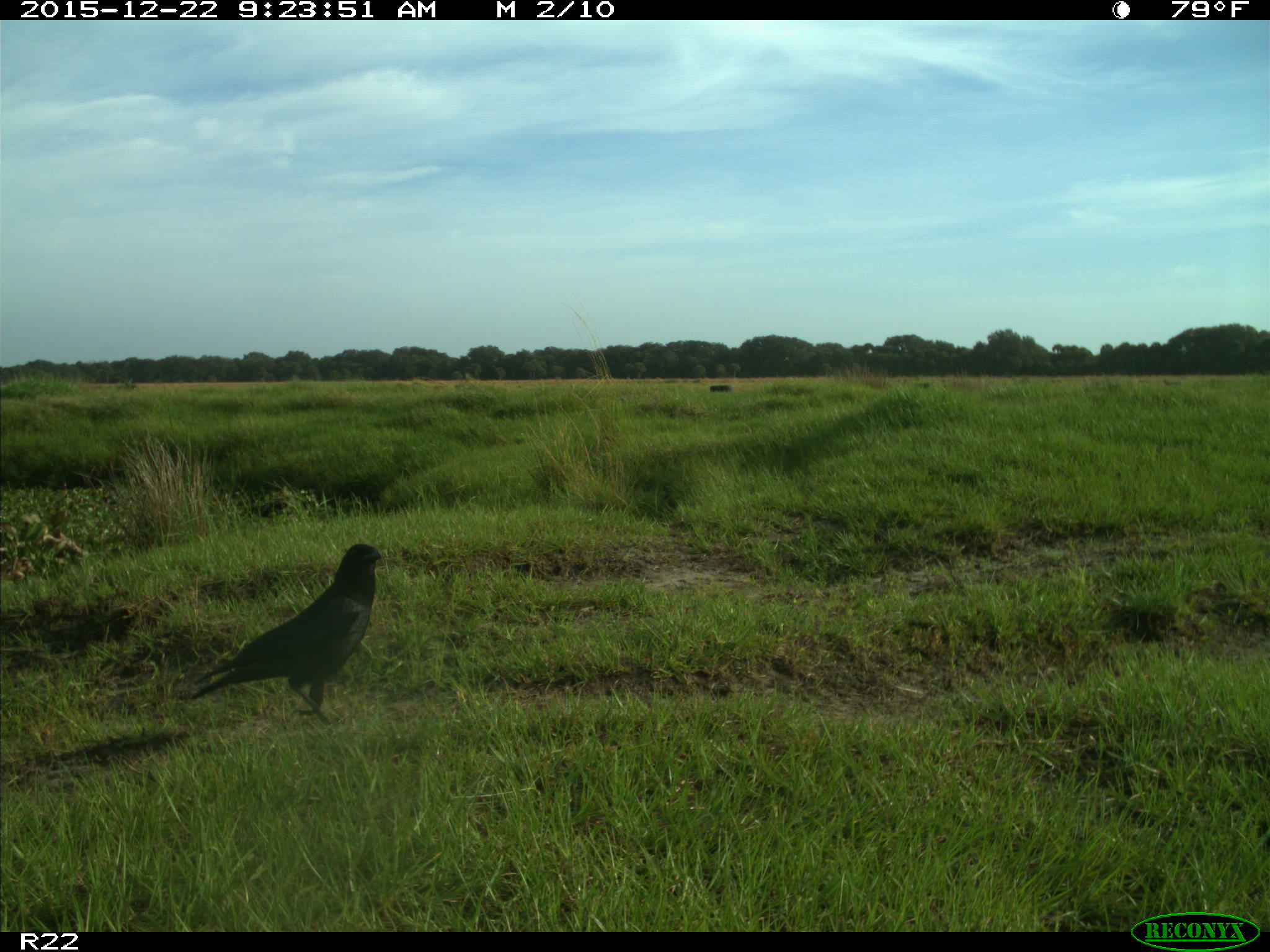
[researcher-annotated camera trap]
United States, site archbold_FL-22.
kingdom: Animalia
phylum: Chordata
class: Aves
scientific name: Aves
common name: birds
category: unidentified bird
Unidentified bird (birds) (Aves).